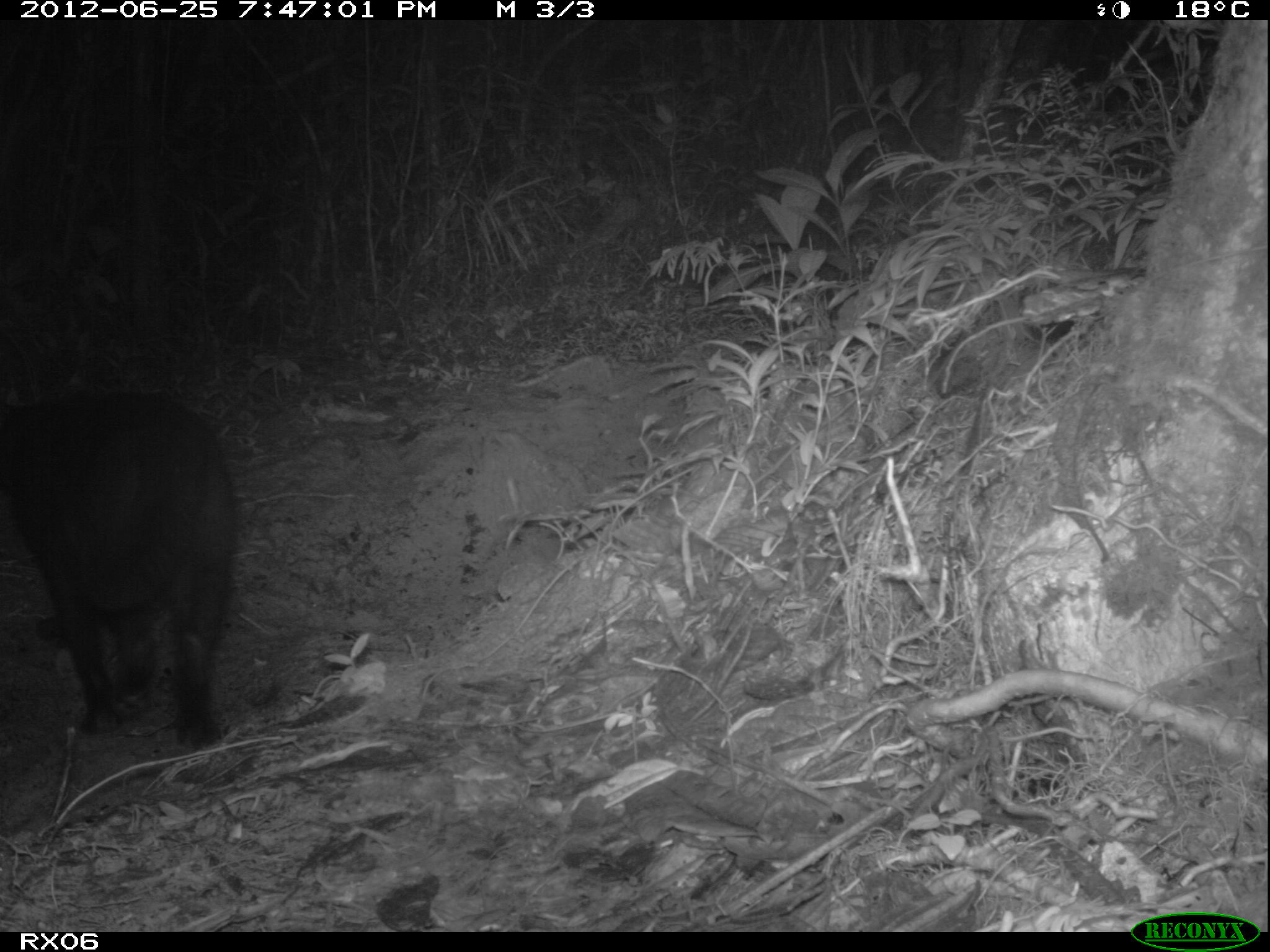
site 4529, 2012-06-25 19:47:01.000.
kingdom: Animalia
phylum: Chordata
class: Mammalia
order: Carnivora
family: Felidae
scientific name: Felidae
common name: felids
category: felis sp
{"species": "felis sp (felids) (Felidae)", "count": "1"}